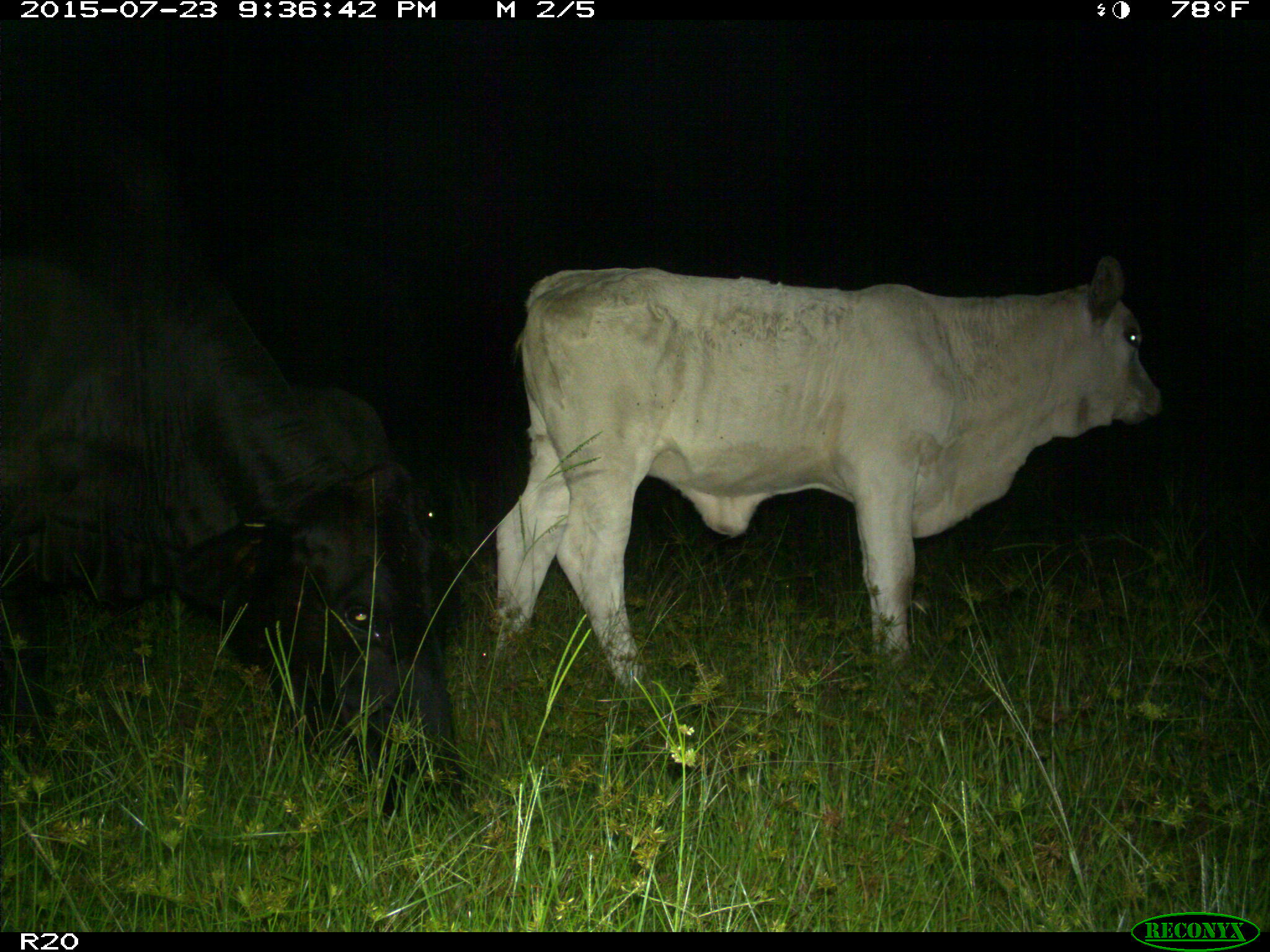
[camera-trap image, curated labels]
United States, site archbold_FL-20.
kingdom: Animalia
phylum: Chordata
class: Mammalia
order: Artiodactyla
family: Bovidae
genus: Bos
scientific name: Bos taurus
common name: domestic cow